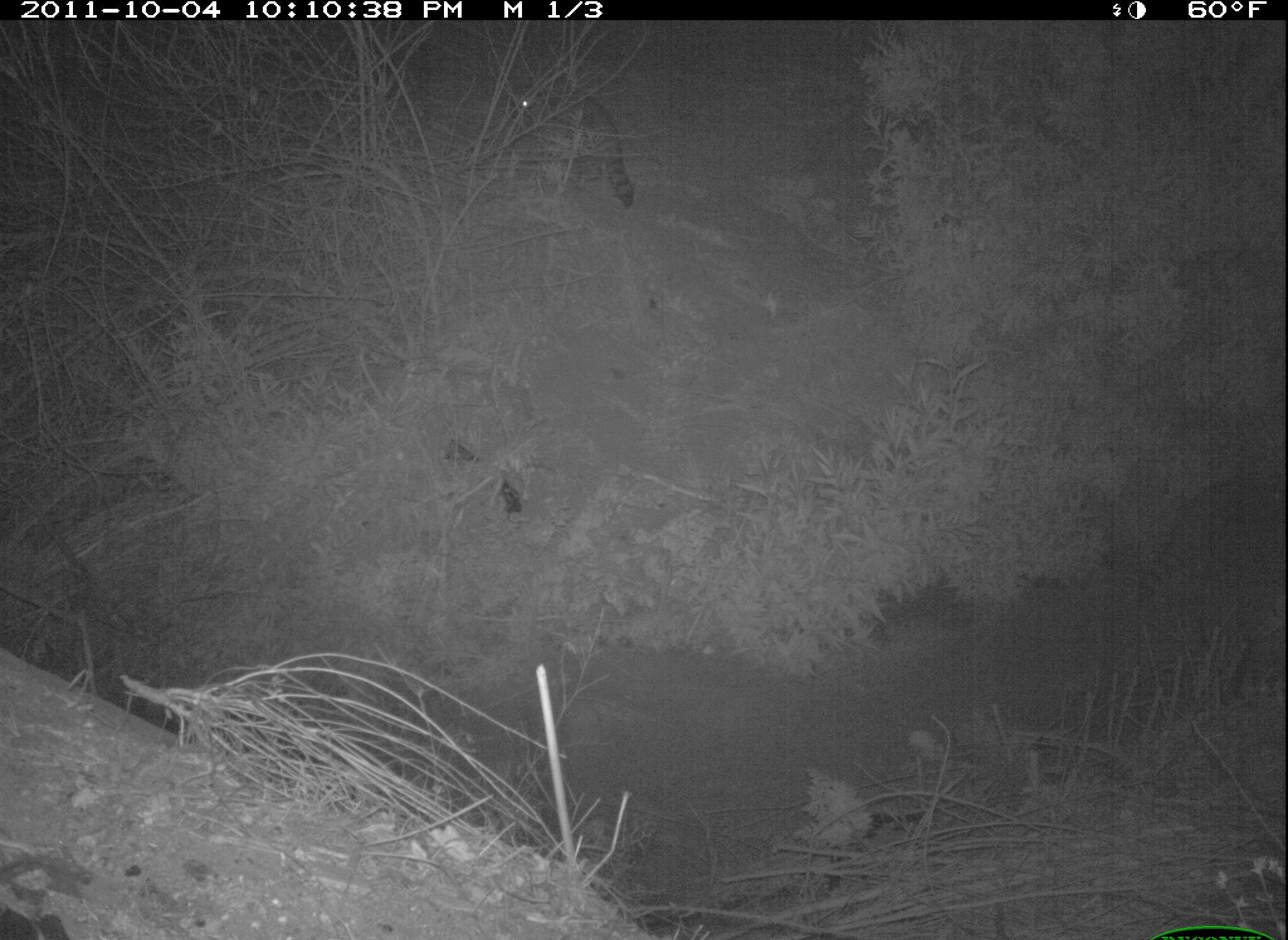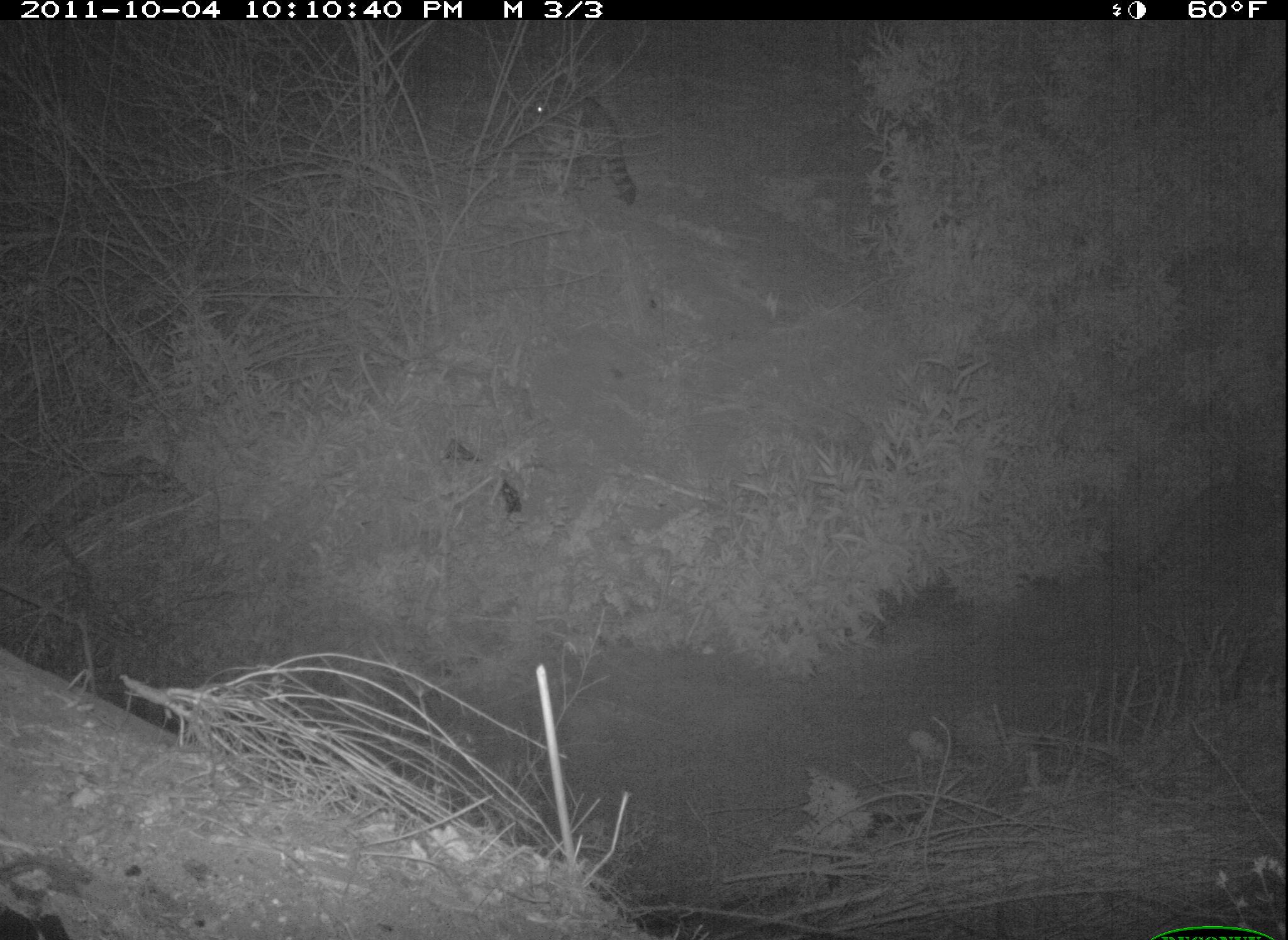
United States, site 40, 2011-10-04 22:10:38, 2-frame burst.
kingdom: Animalia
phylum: Chordata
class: Mammalia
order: Carnivora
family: Procyonidae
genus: Procyon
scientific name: Procyon lotor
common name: raccoon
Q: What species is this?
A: Raccoon (Procyon lotor).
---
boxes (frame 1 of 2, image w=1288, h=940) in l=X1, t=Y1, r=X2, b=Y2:
raccoon: l=501, t=66, r=646, b=217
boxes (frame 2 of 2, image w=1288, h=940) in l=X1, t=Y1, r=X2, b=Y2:
raccoon: l=510, t=68, r=642, b=201